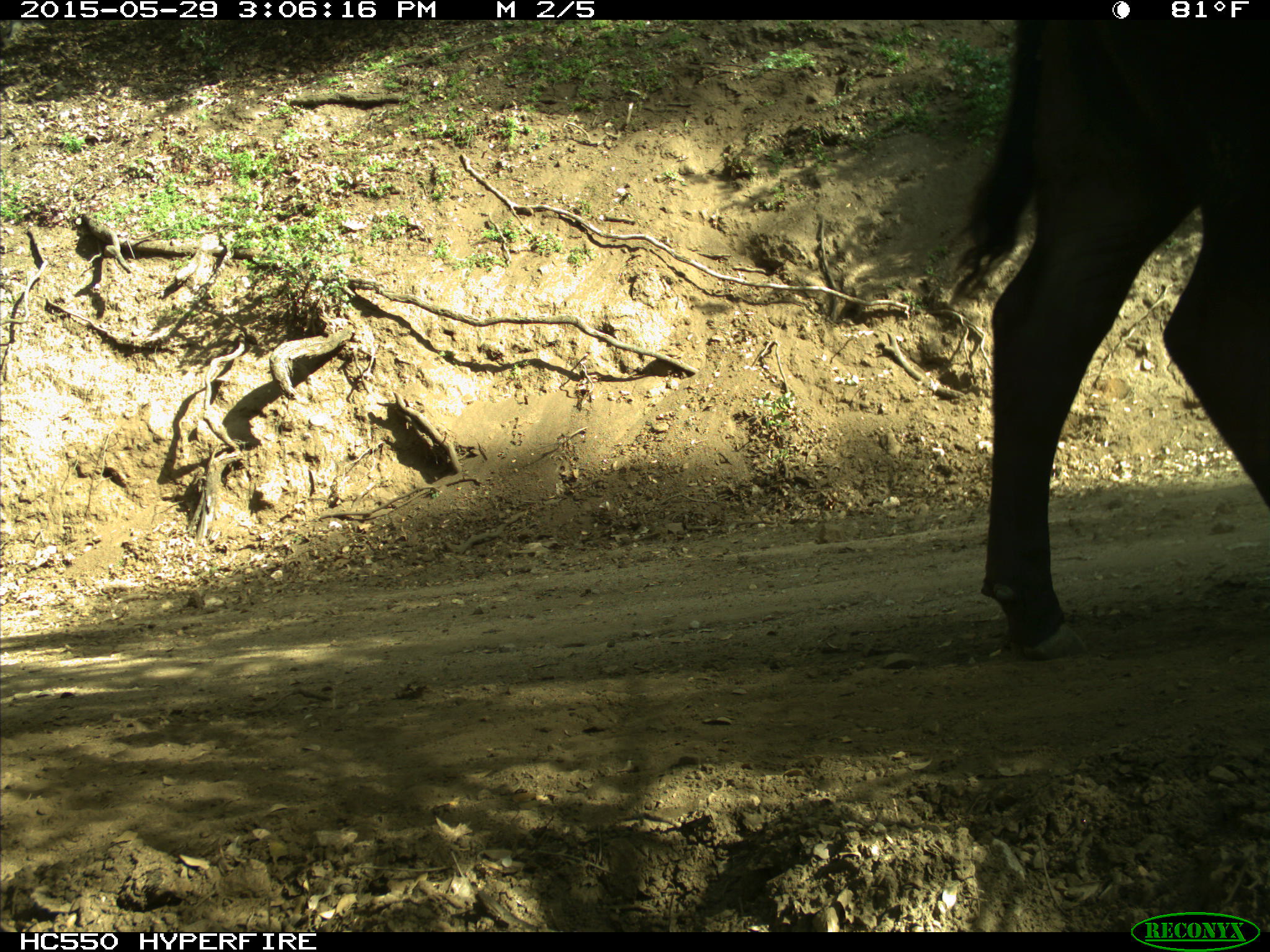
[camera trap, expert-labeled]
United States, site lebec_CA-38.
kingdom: Animalia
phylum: Chordata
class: Mammalia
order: Artiodactyla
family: Bovidae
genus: Bos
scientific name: Bos taurus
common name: domestic cow